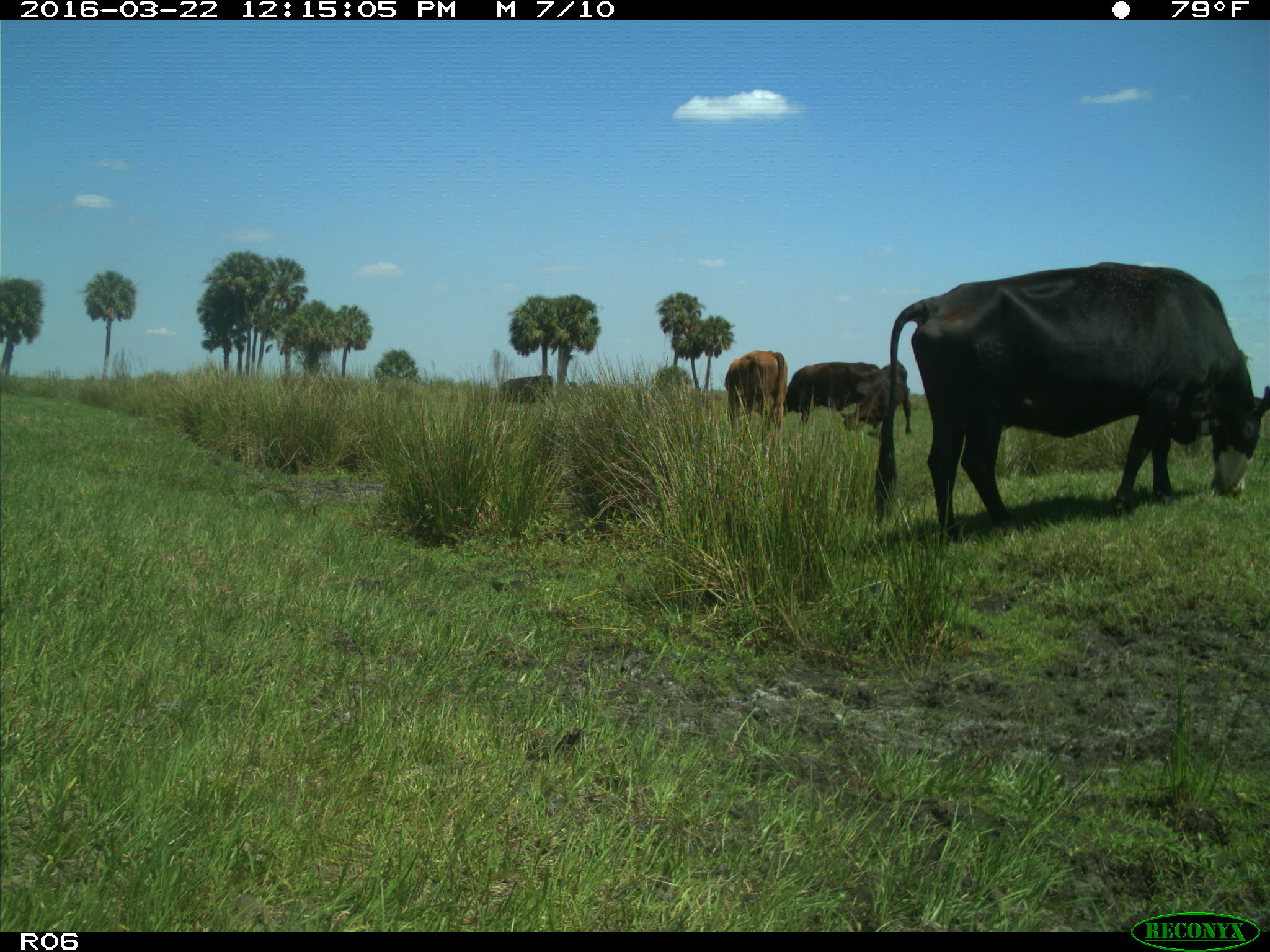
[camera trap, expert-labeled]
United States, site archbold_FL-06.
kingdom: Animalia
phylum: Chordata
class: Mammalia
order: Artiodactyla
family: Bovidae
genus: Bos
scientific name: Bos taurus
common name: domestic cow